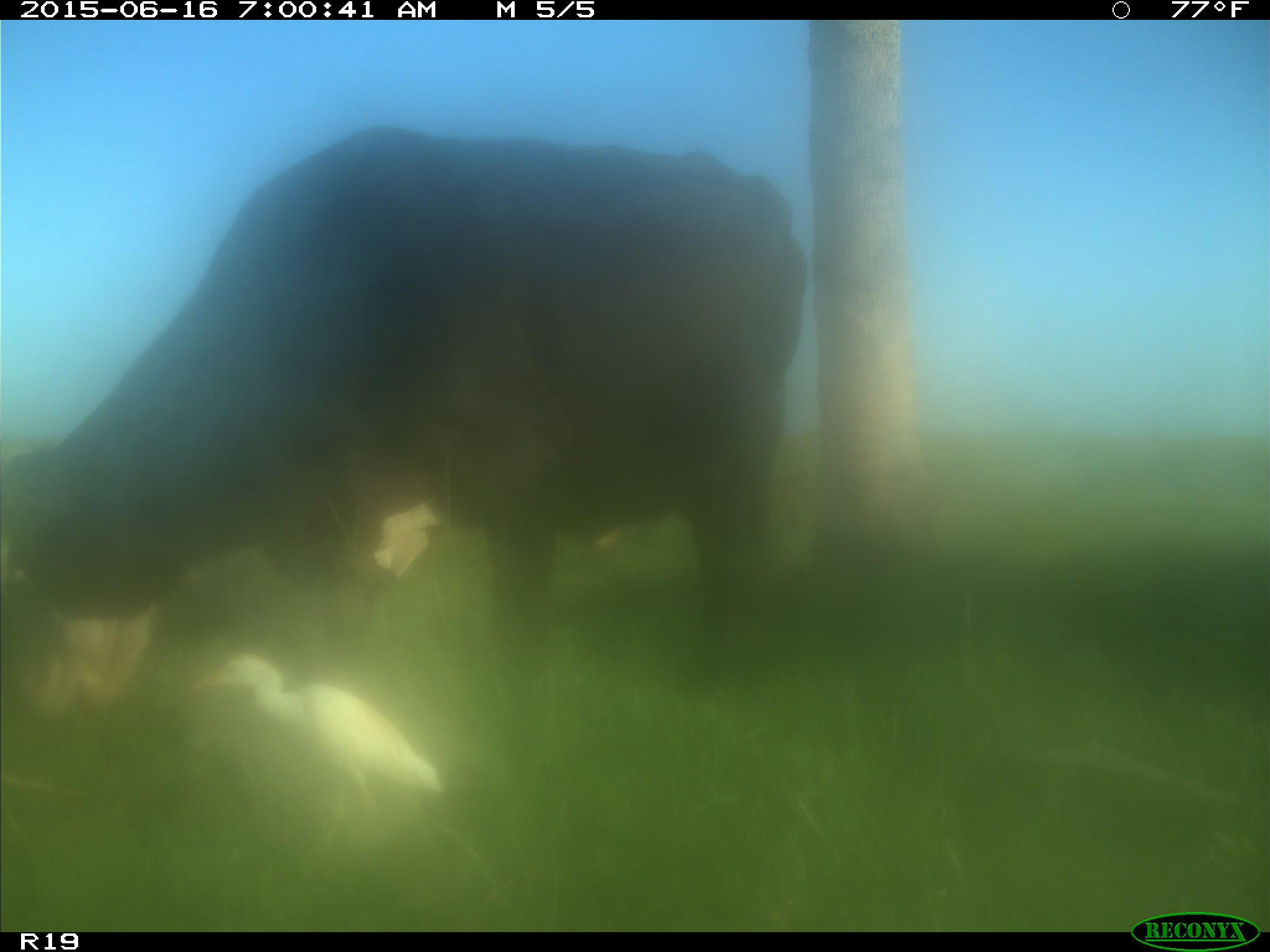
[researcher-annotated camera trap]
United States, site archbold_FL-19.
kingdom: Animalia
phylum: Chordata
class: Mammalia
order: Artiodactyla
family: Bovidae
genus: Bos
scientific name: Bos taurus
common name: domestic cow